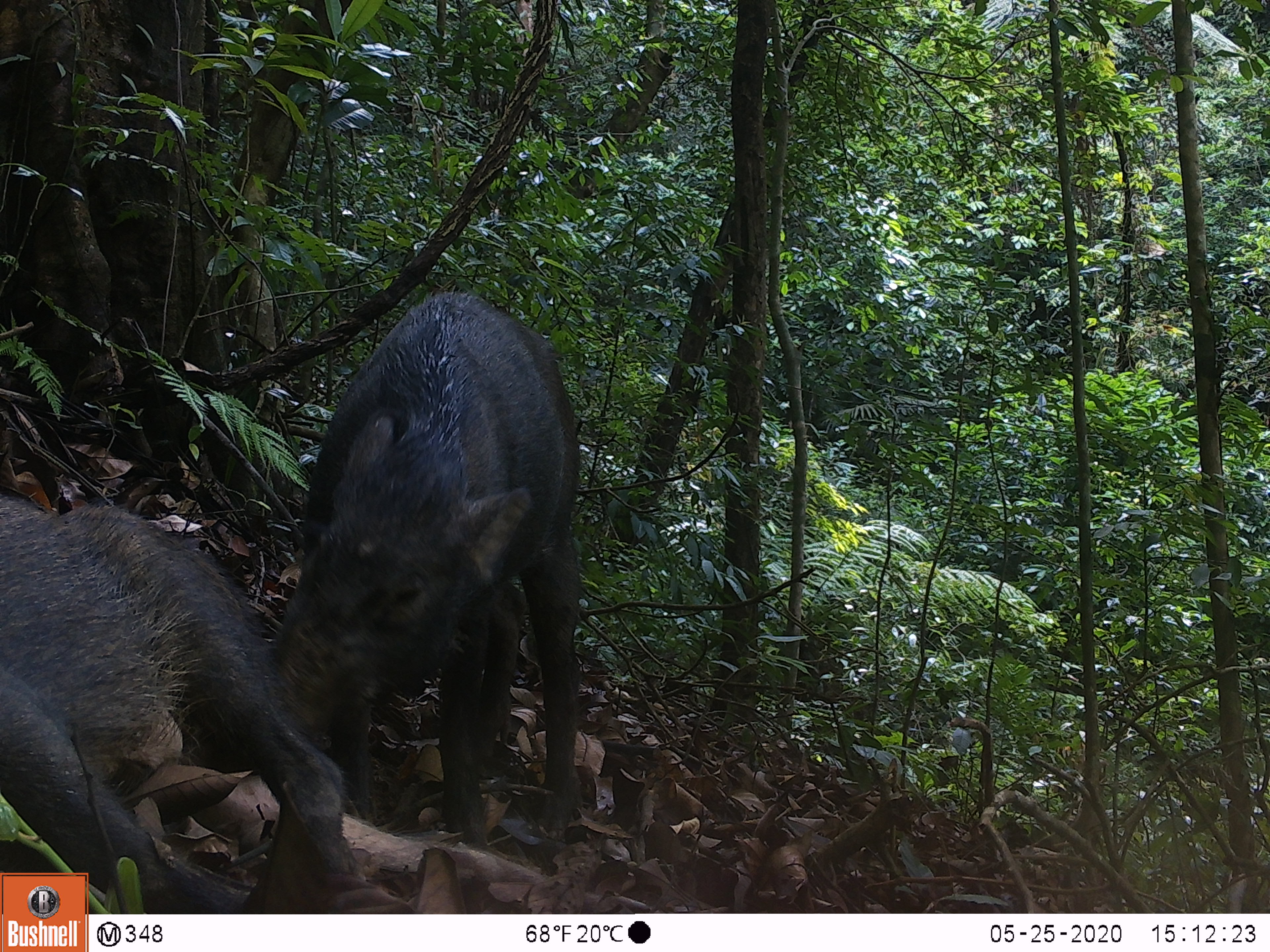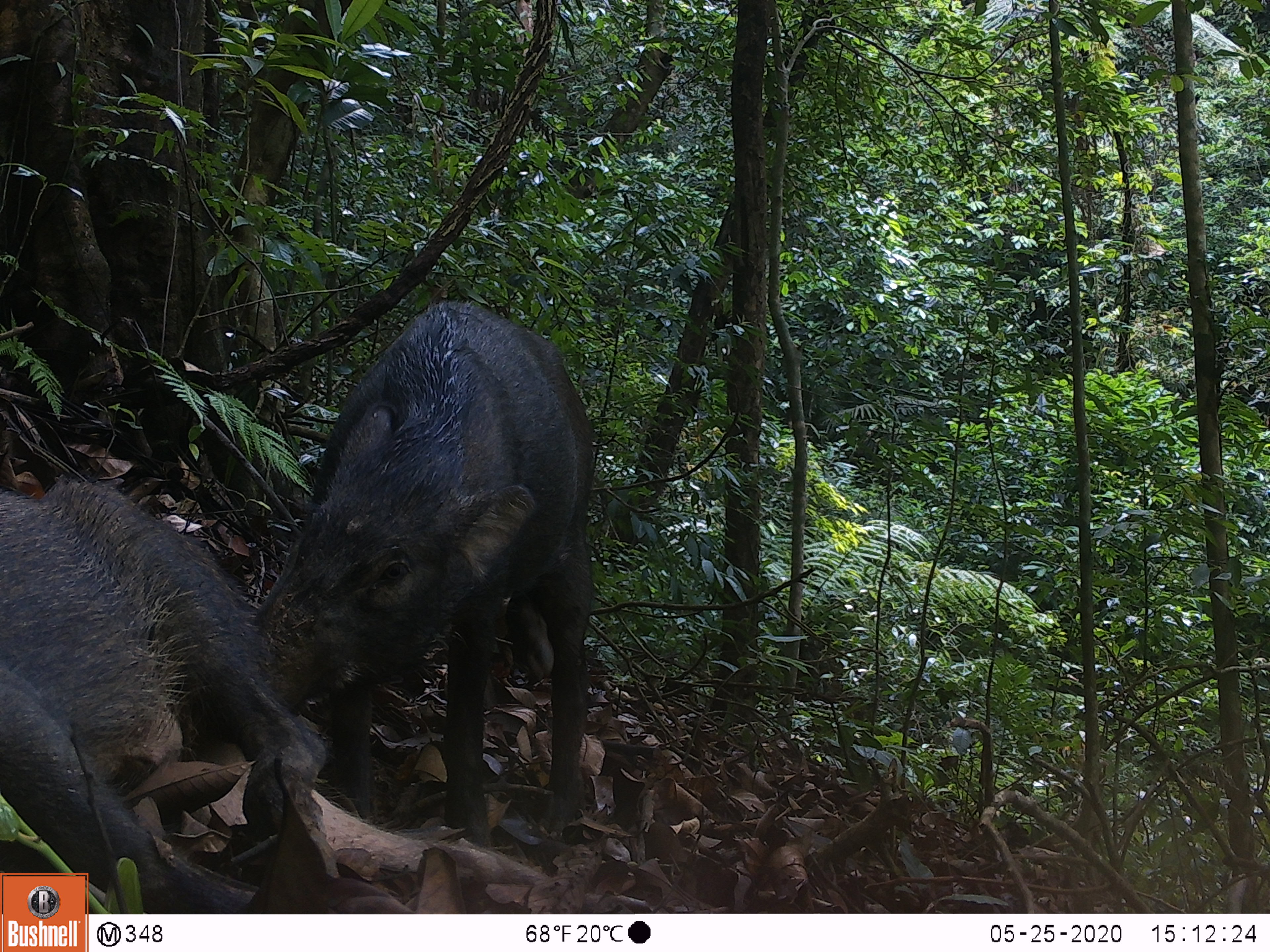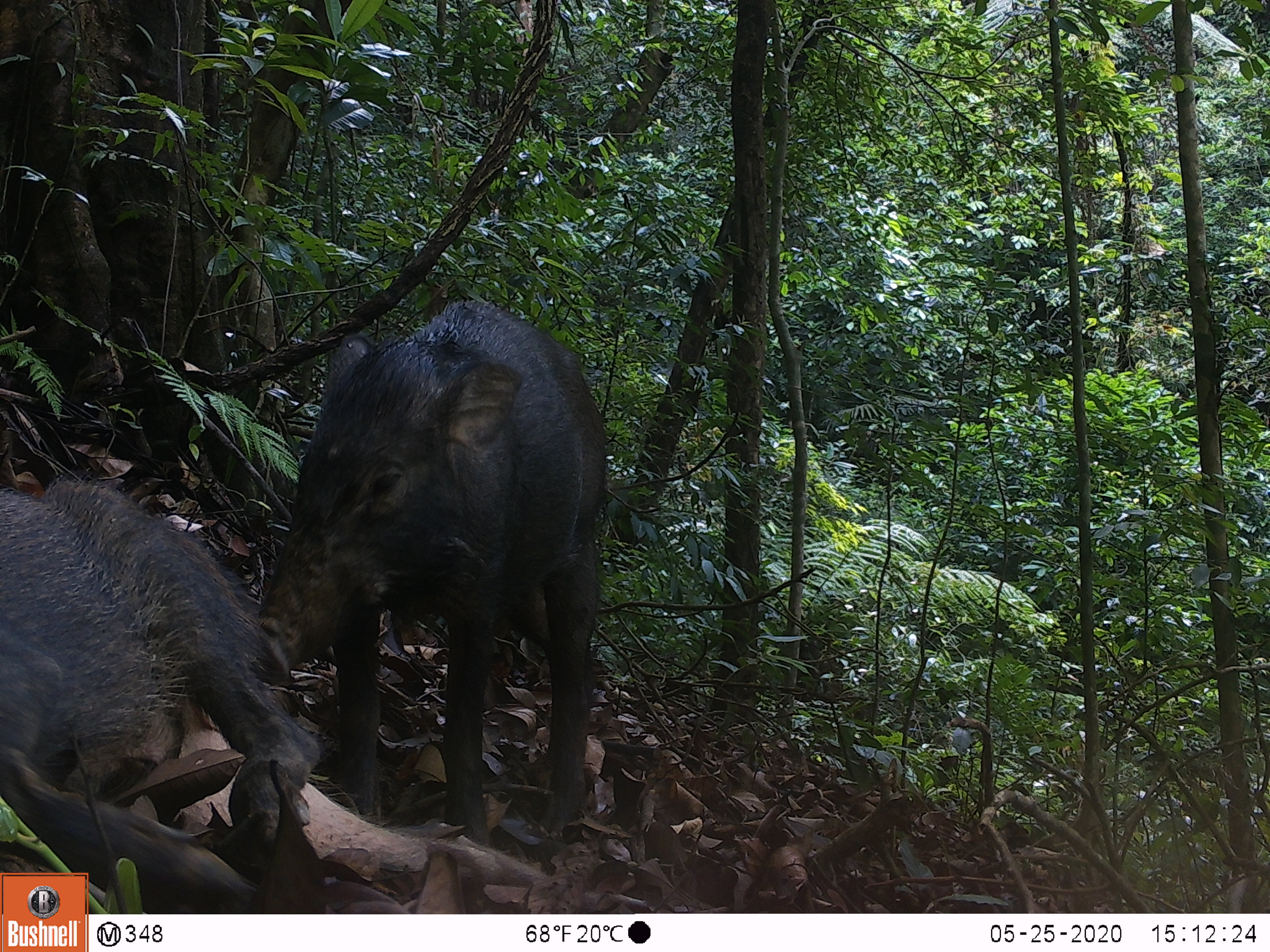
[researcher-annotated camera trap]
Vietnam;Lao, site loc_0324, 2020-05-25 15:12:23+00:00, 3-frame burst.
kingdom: Animalia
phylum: Chordata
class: Mammalia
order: Artiodactyla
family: Suidae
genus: Sus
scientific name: Sus scrofa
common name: eurasian wild pig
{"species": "eurasian wild pig (Sus scrofa)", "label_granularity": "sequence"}